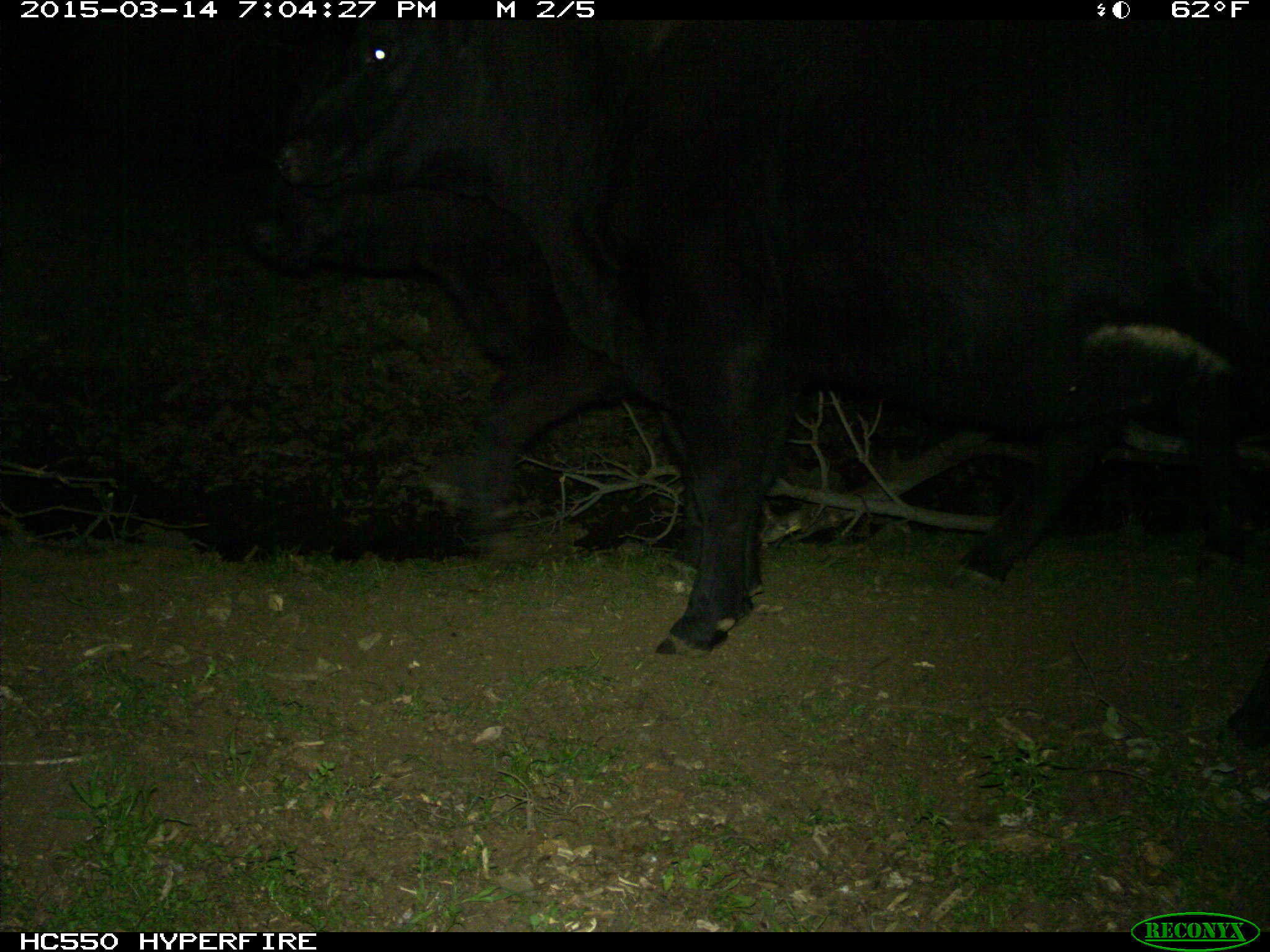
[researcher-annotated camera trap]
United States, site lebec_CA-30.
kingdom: Animalia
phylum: Chordata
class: Mammalia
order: Artiodactyla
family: Bovidae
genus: Bos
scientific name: Bos taurus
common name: domestic cow